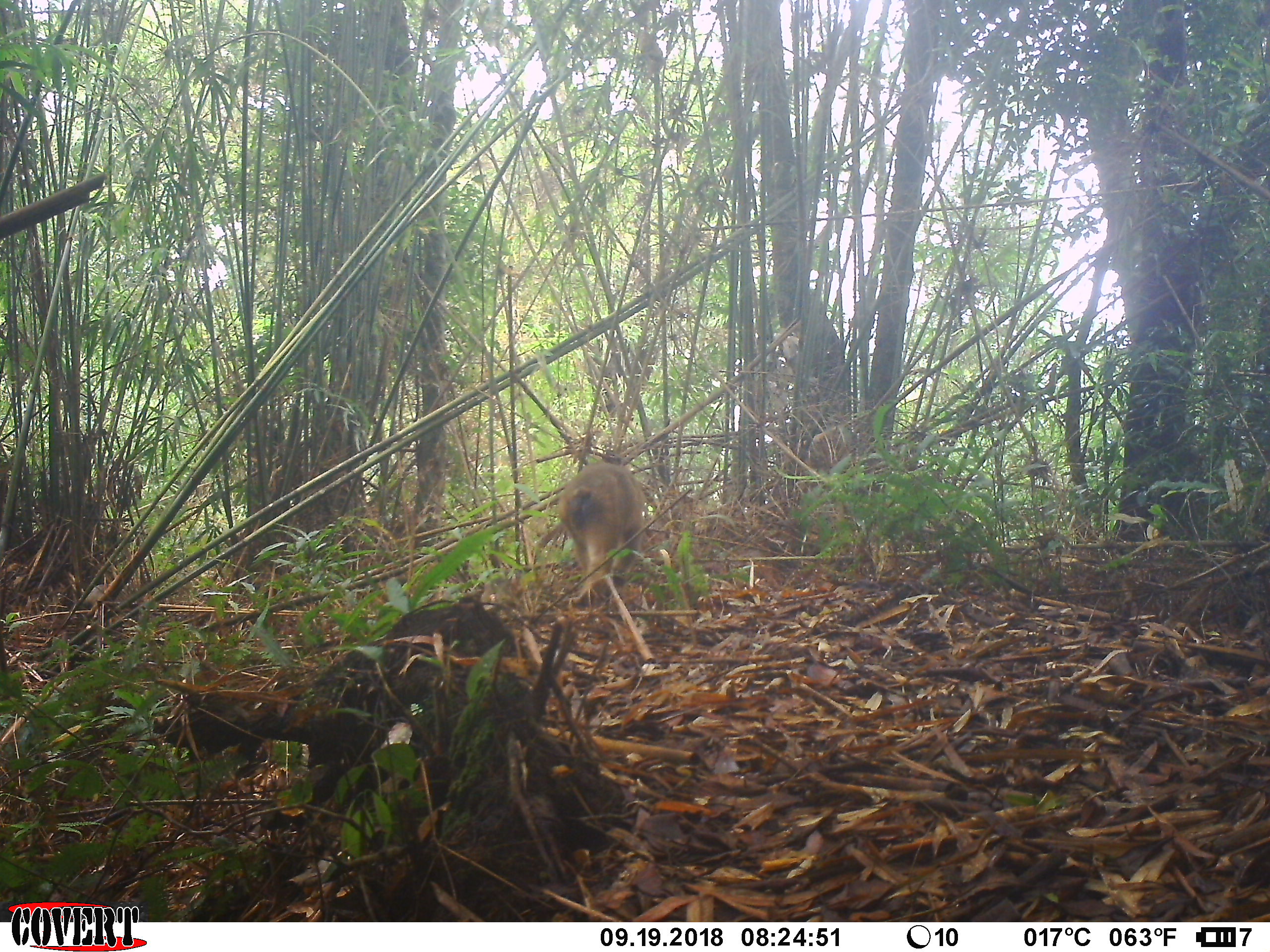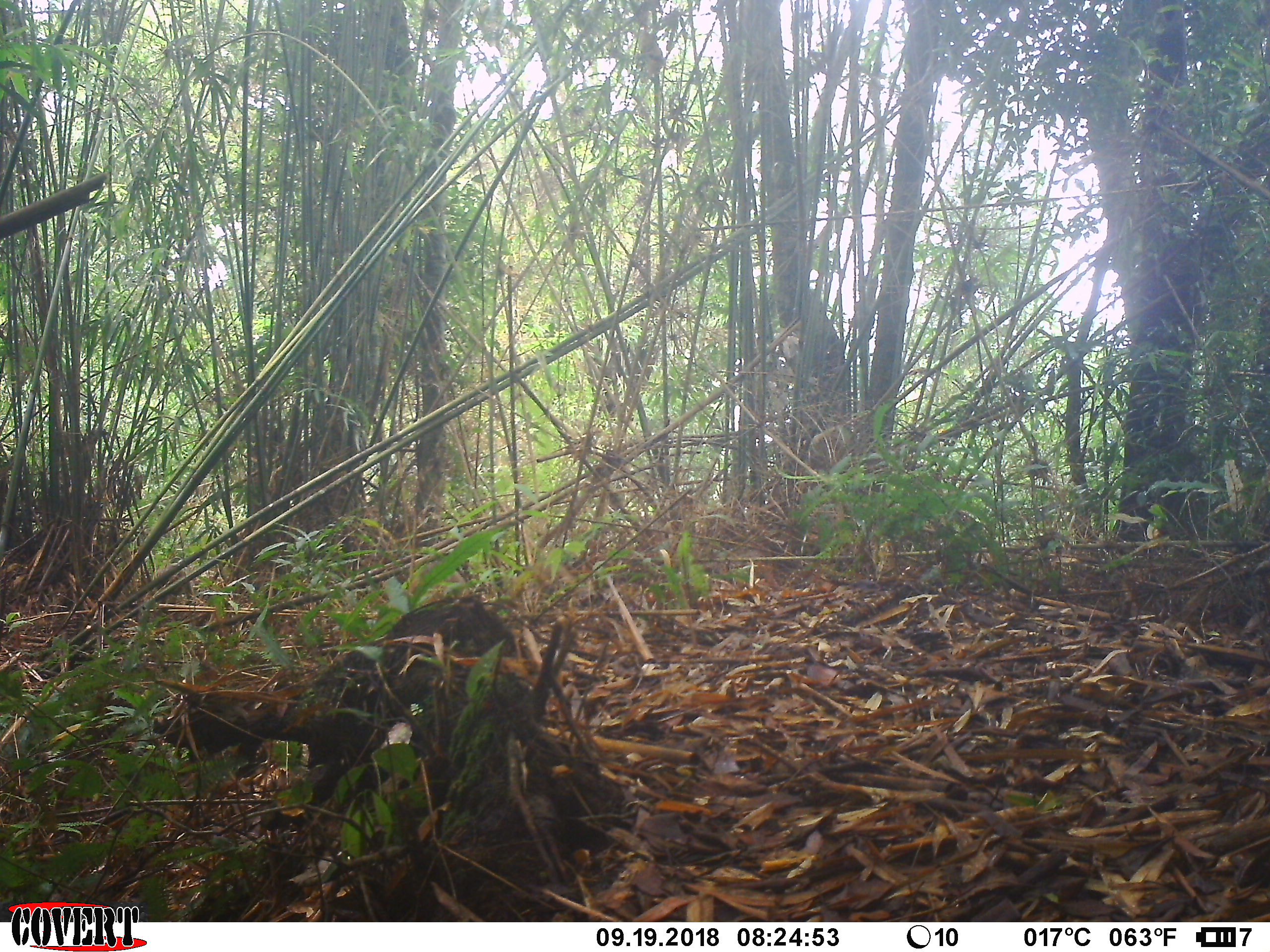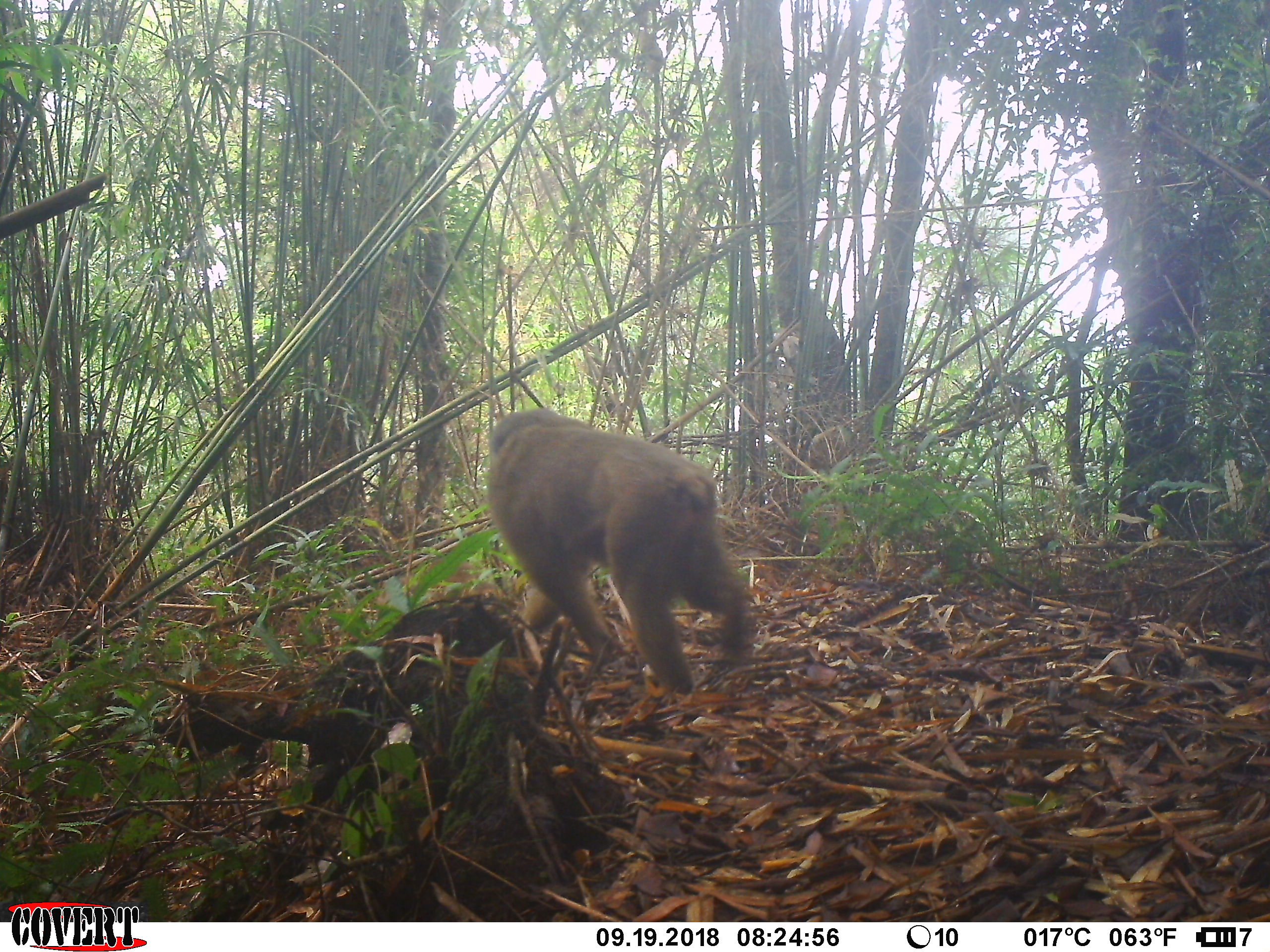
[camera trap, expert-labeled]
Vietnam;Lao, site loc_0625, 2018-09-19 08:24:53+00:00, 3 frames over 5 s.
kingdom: Animalia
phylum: Chordata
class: Mammalia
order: Primates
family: Cercopithecidae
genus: Macaca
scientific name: Macaca arctoides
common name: stump-tailed macaque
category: stump tailed macaque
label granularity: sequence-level